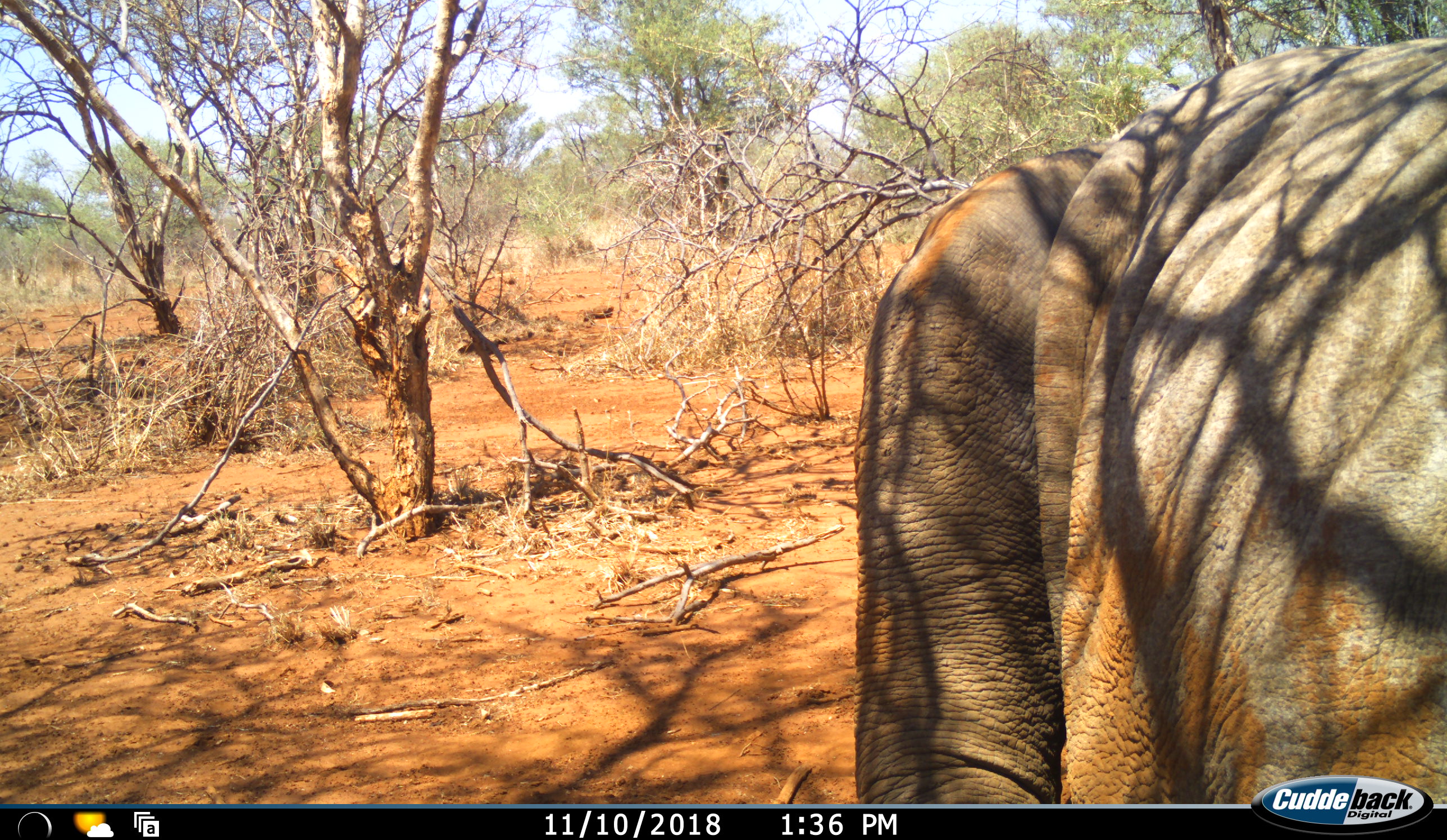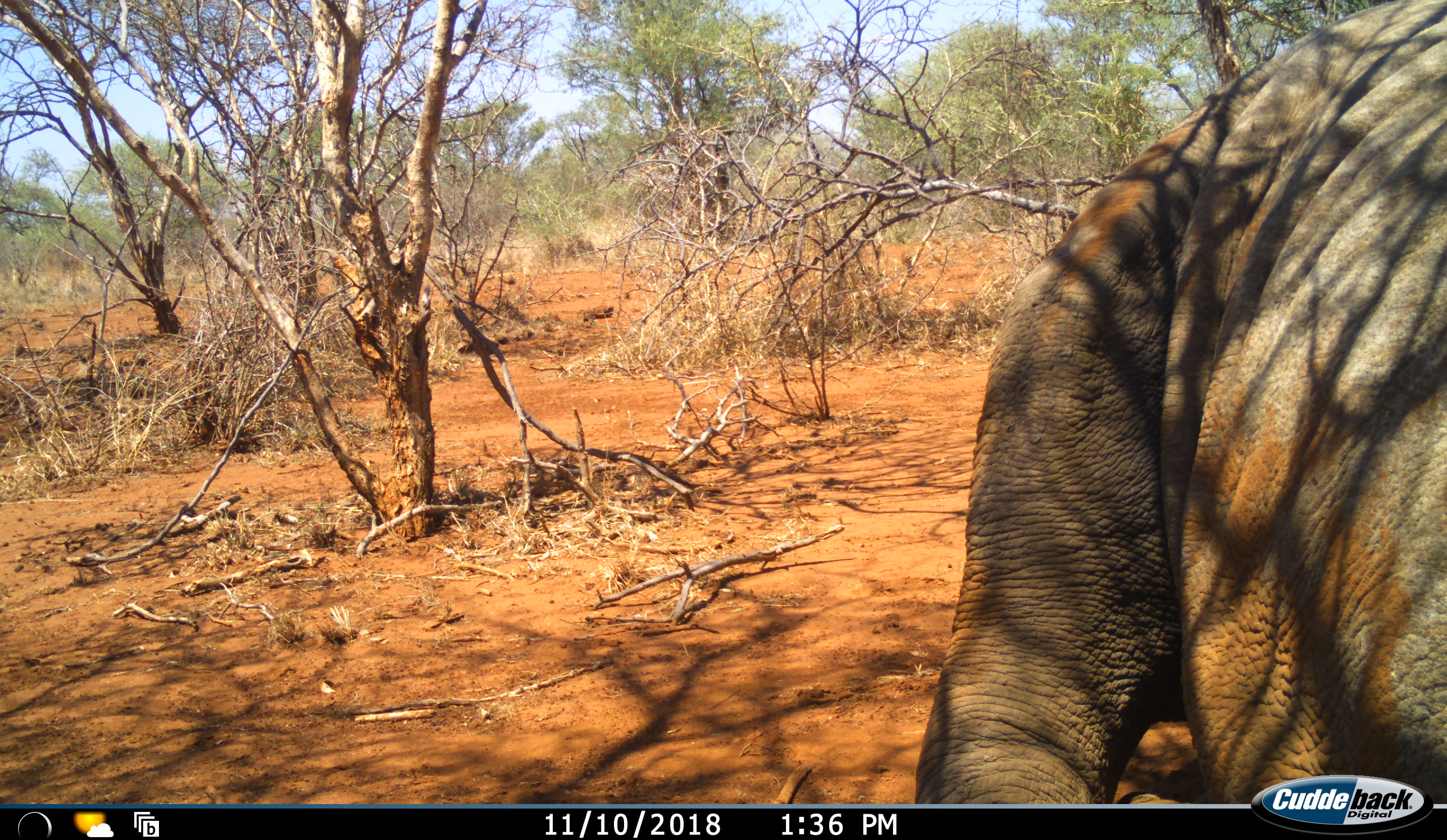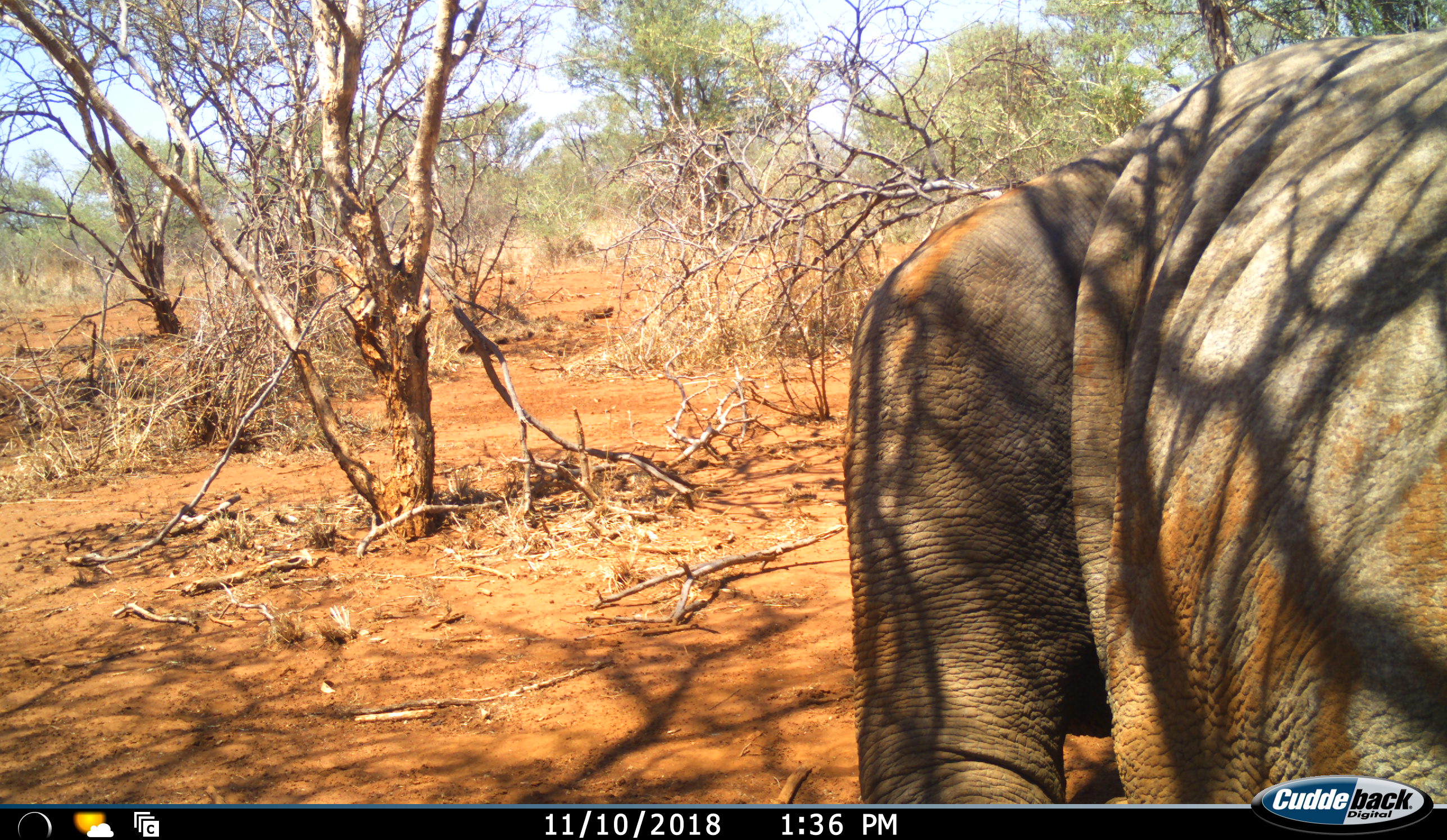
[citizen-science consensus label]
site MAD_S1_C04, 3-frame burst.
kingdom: Animalia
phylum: Chordata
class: Mammalia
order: Proboscidea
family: Elephantidae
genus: Loxodonta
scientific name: Loxodonta africana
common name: african bush elephant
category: elephant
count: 1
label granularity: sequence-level